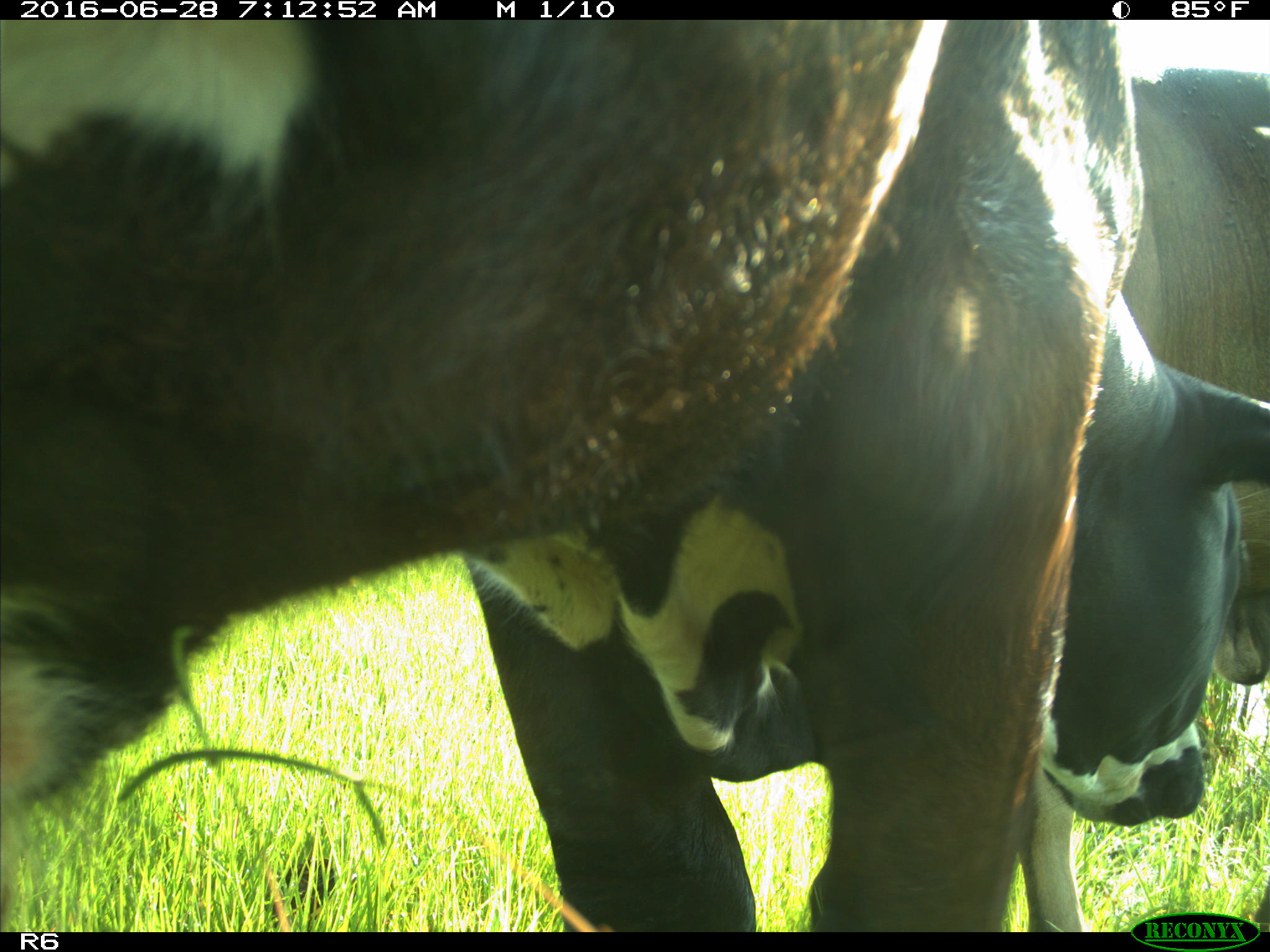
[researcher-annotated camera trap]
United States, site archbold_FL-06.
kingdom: Animalia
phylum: Chordata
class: Mammalia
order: Artiodactyla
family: Bovidae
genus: Bos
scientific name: Bos taurus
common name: domestic cow